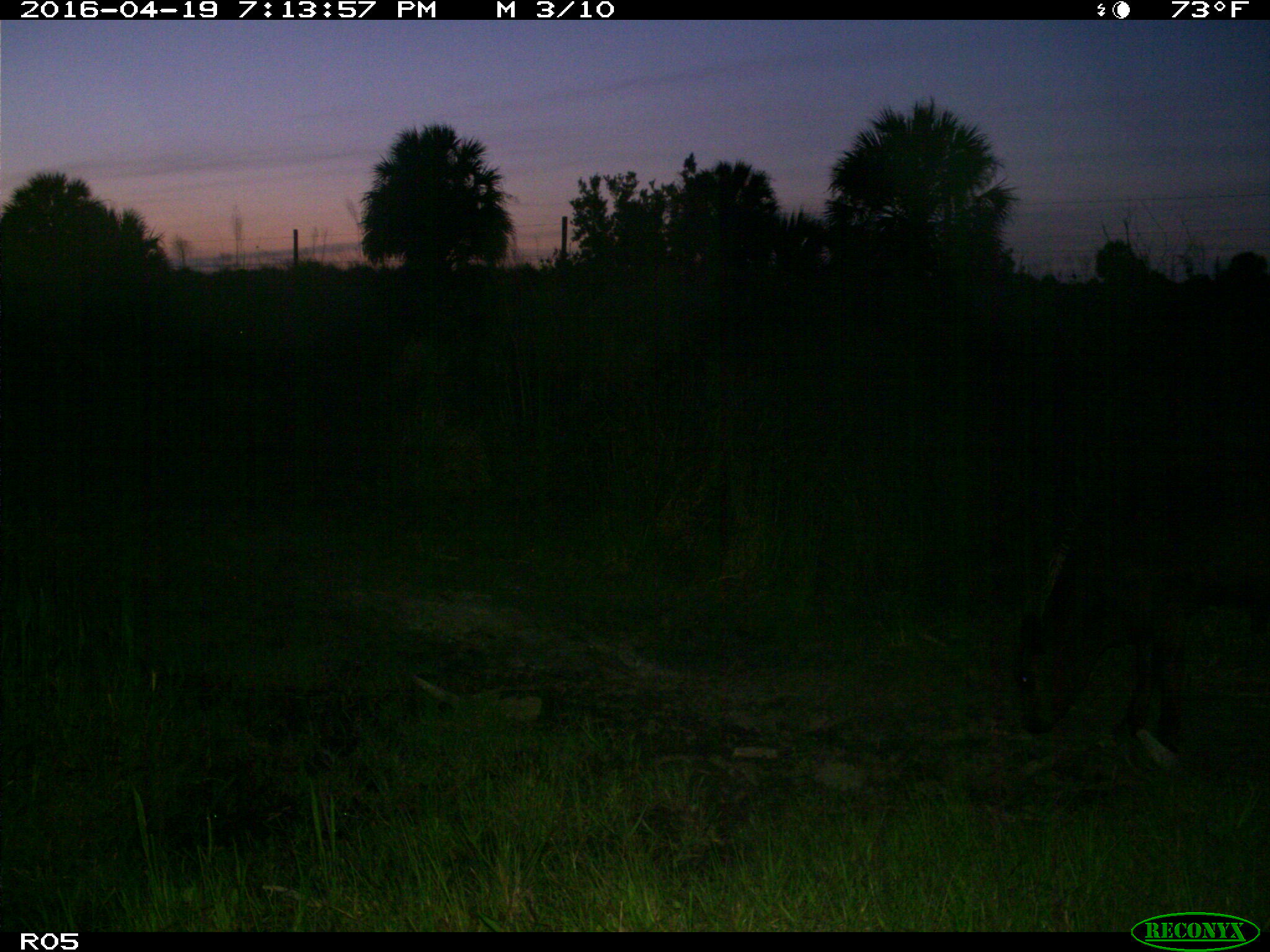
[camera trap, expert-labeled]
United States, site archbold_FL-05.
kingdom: Animalia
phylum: Chordata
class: Mammalia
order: Artiodactyla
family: Bovidae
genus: Bos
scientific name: Bos taurus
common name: domestic cow